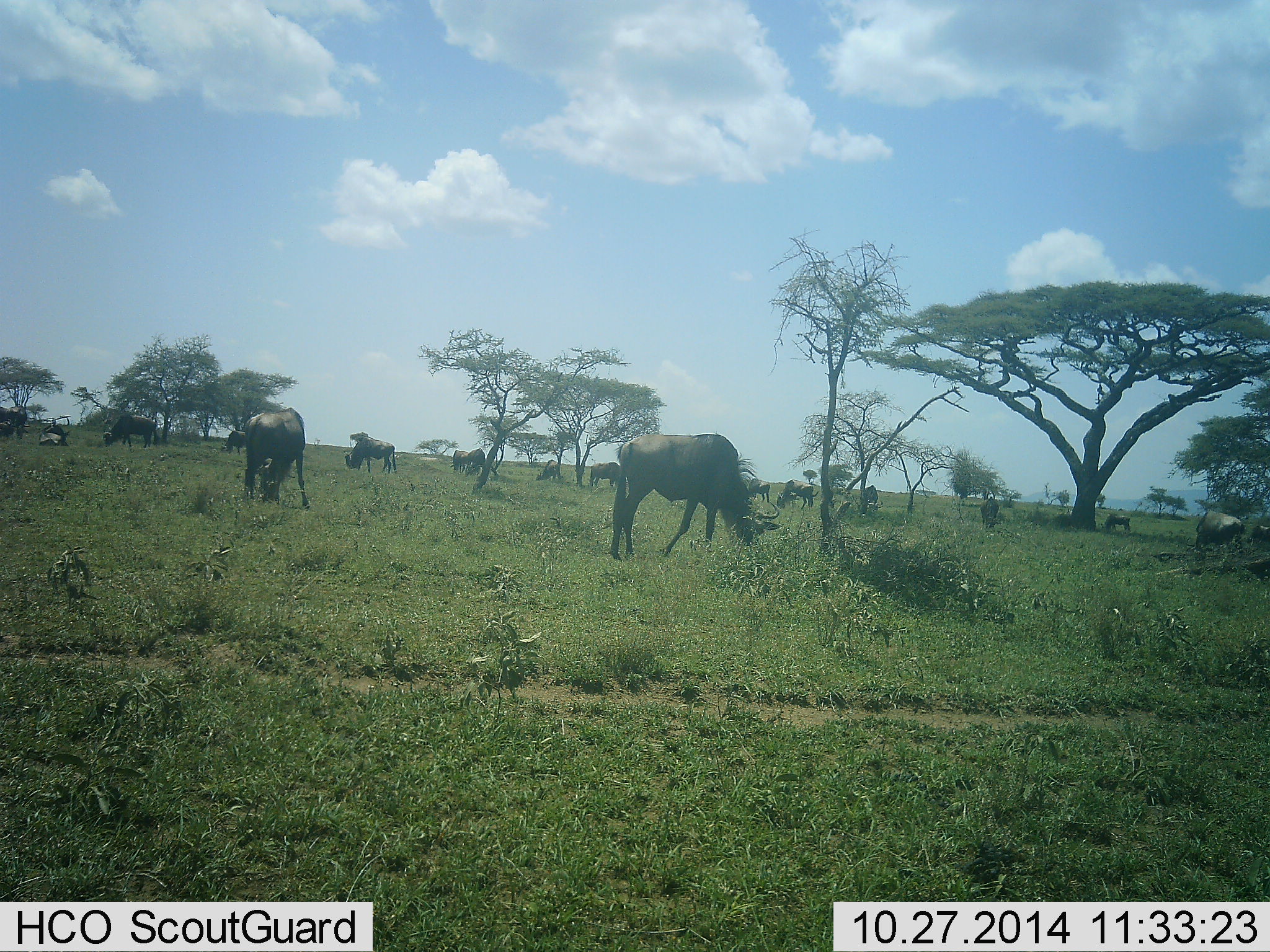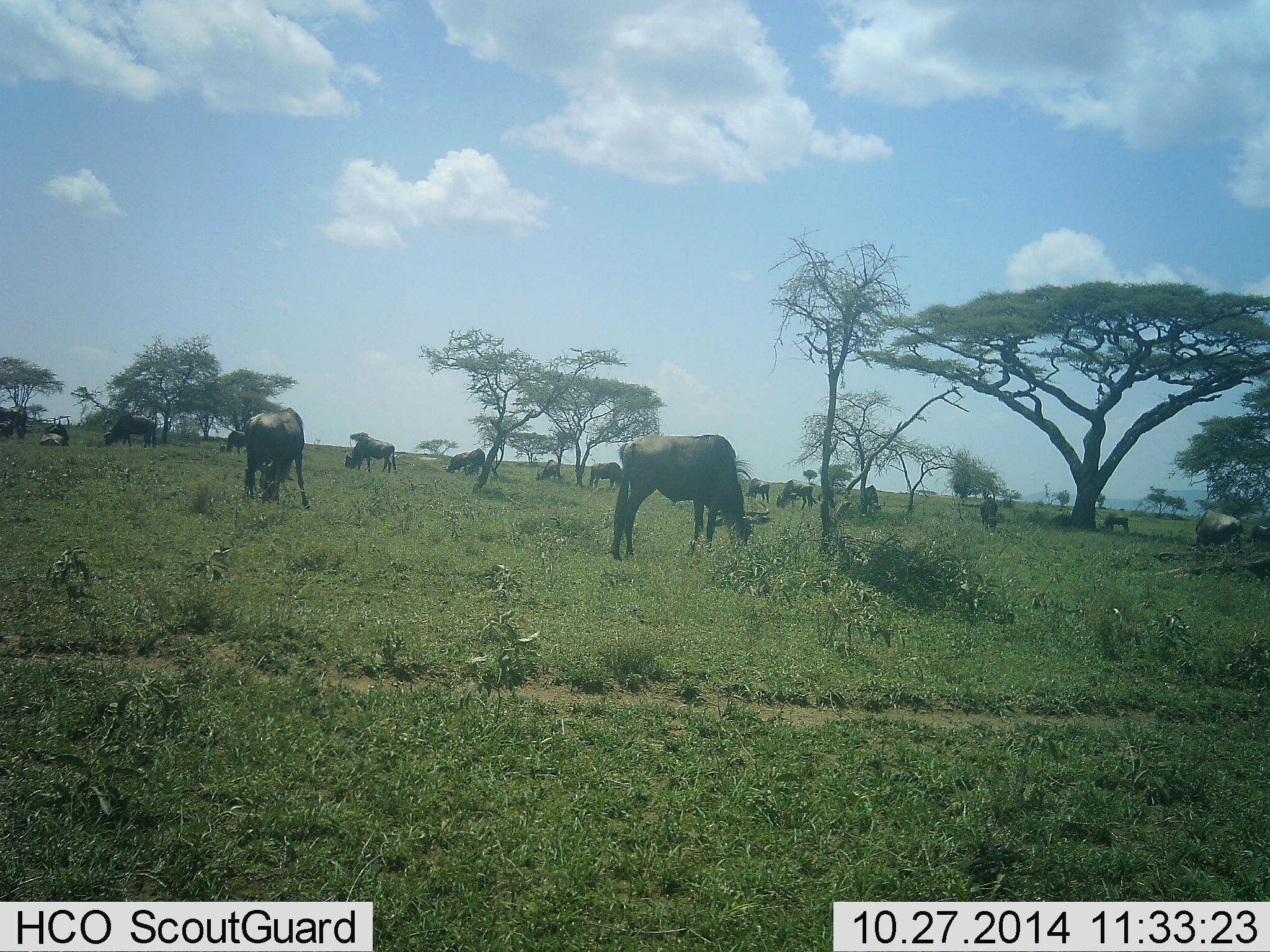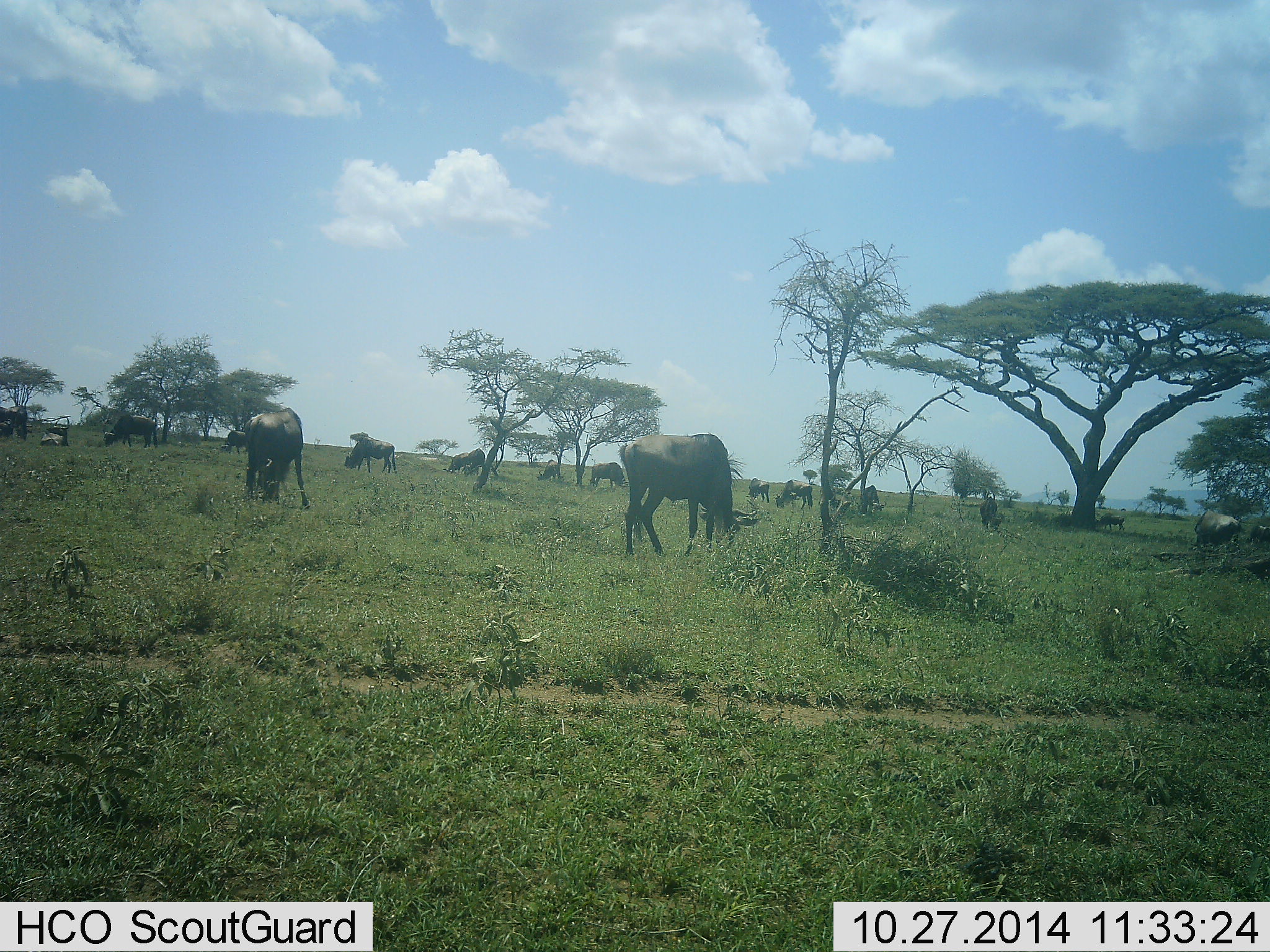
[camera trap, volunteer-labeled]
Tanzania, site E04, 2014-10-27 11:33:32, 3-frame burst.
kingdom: Animalia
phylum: Chordata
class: Mammalia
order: Artiodactyla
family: Bovidae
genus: Connochaetes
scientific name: Connochaetes taurinus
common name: blue wildebeest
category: wildebeest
Wildebeest (blue wildebeest) (Connochaetes taurinus), count 11-50. Behavior (volunteer vote fractions): standing 40%, resting 10%, moving 30%, interacting 10%. Young present (vote fraction): 0%. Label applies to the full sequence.